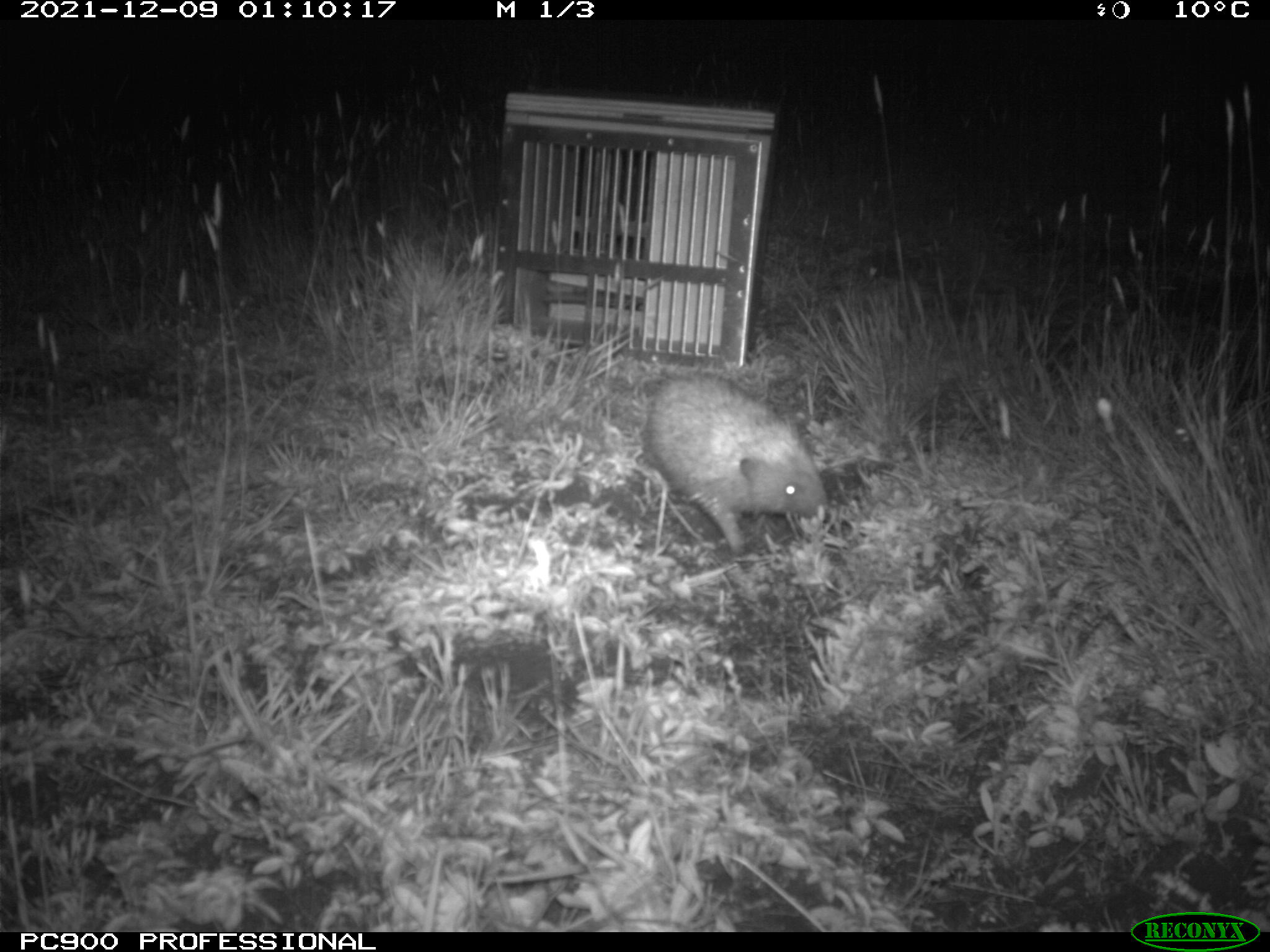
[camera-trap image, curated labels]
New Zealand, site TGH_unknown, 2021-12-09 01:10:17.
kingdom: Animalia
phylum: Chordata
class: Mammalia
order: Eulipotyphla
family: Erinaceidae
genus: Erinaceus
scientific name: Erinaceus europaeus europaeus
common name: european hedgehog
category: hedgehog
Hedgehog (european hedgehog) (Erinaceus europaeus europaeus).